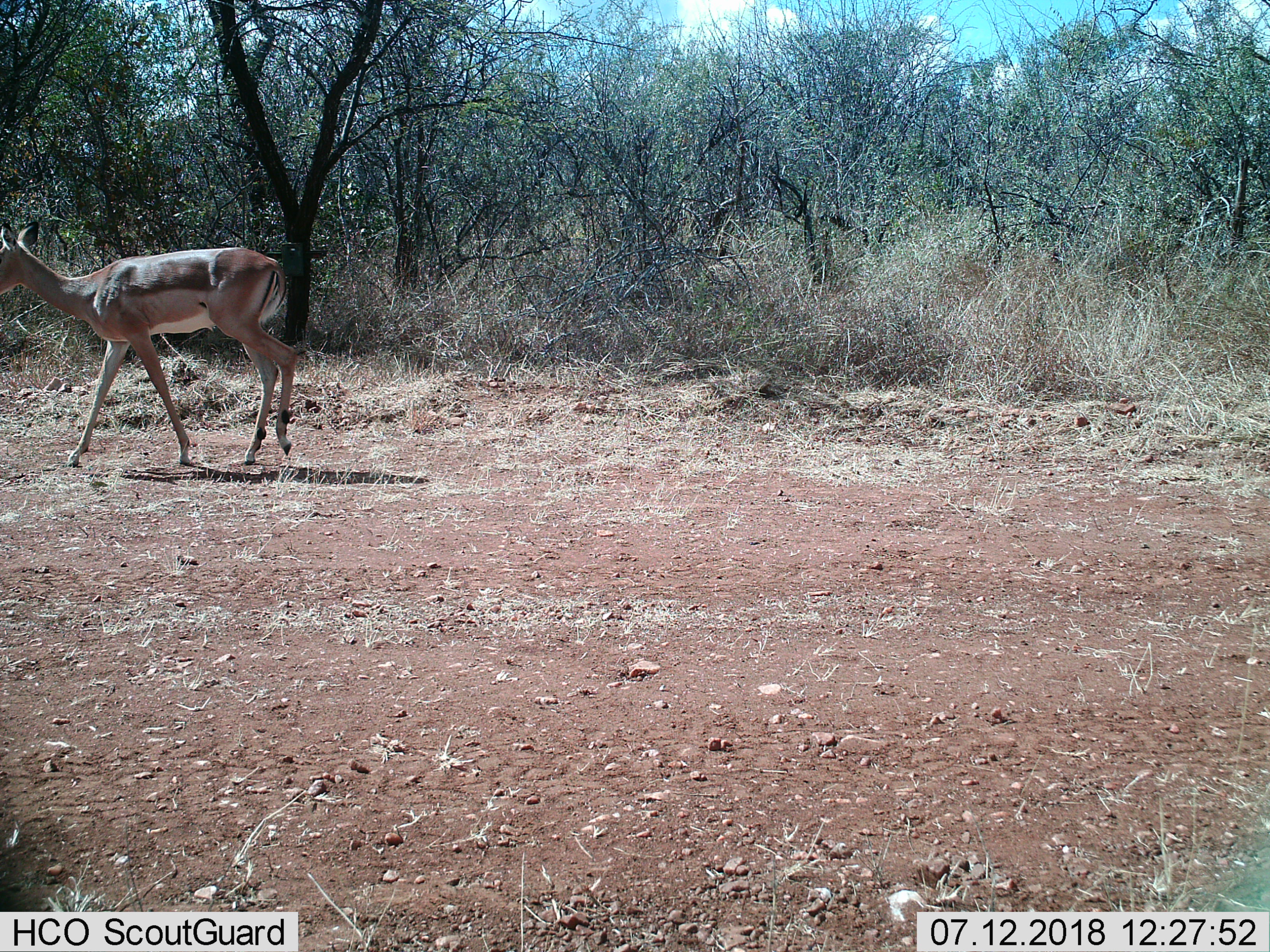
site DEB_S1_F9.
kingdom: Animalia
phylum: Chordata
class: Mammalia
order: Artiodactyla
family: Bovidae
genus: Aepyceros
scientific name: Aepyceros melampus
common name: impala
Impala (Aepyceros melampus), count 1. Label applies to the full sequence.